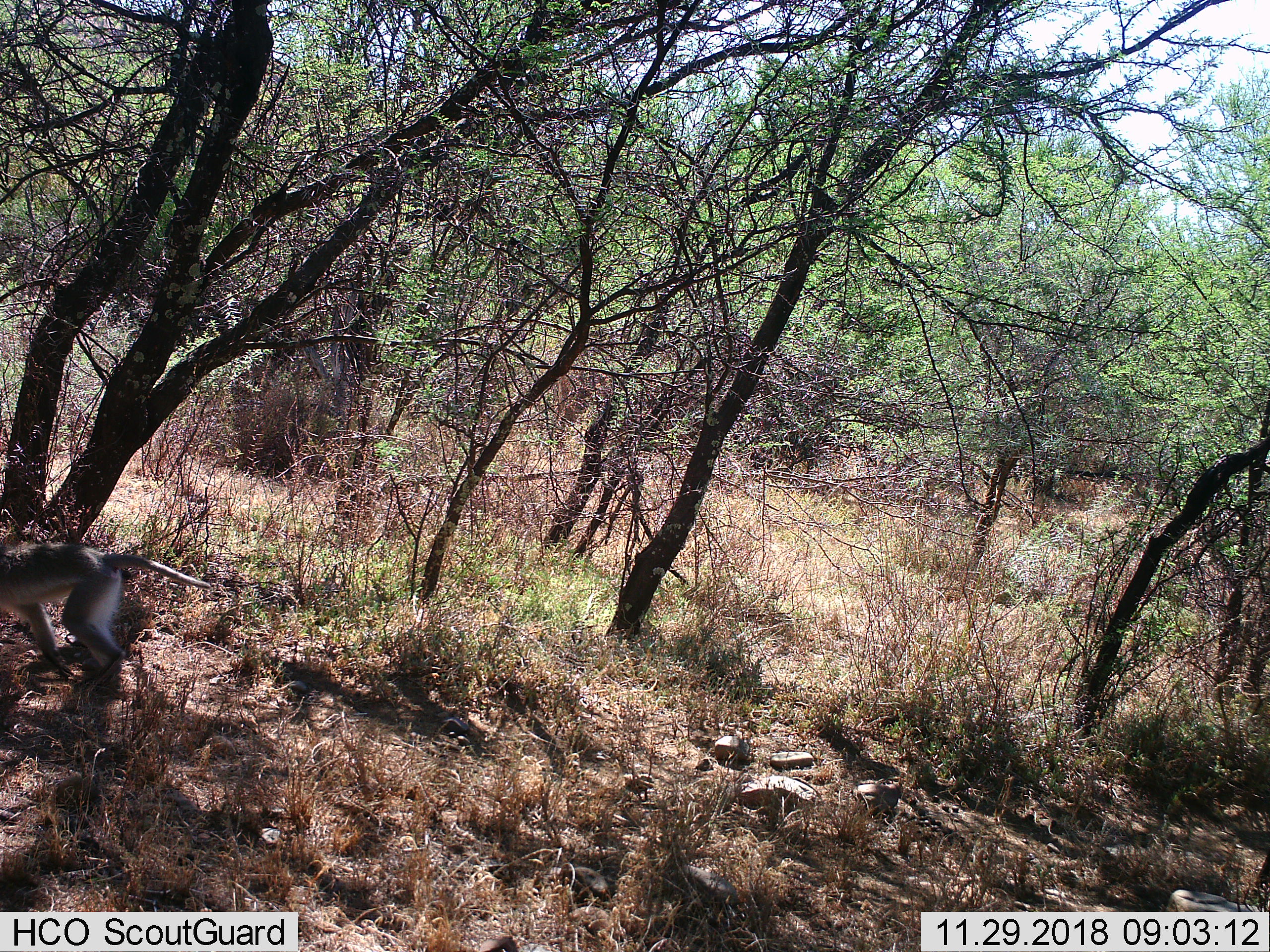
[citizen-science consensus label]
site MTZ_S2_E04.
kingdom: Animalia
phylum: Chordata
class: Mammalia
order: Primates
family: Cercopithecidae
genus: Chlorocebus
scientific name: Chlorocebus pygerythrus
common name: vervet monkey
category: monkeyvervet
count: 1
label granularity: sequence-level